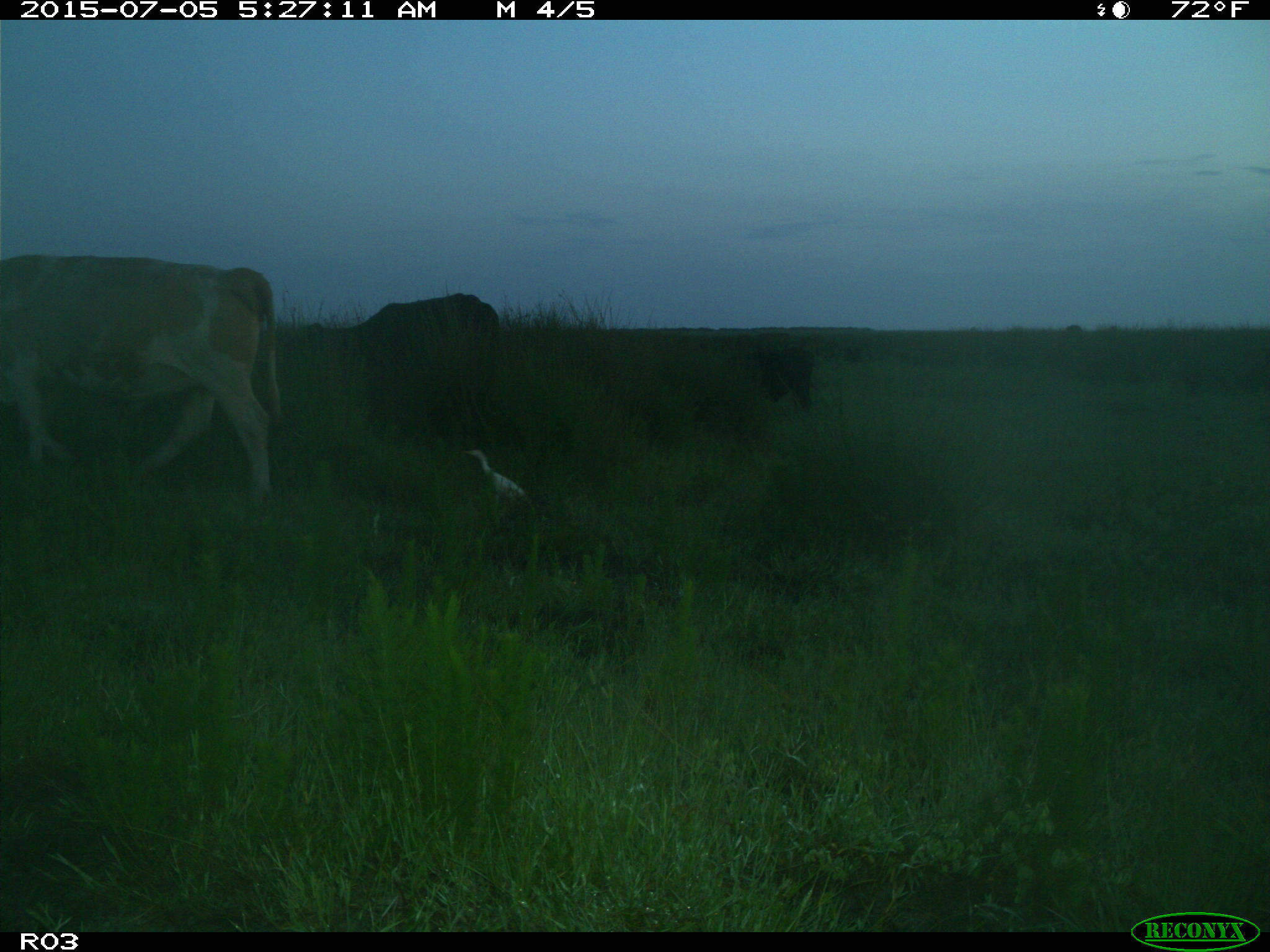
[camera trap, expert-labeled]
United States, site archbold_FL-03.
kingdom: Animalia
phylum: Chordata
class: Mammalia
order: Artiodactyla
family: Bovidae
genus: Bos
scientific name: Bos taurus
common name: domestic cow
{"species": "Bos taurus (domestic cow)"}